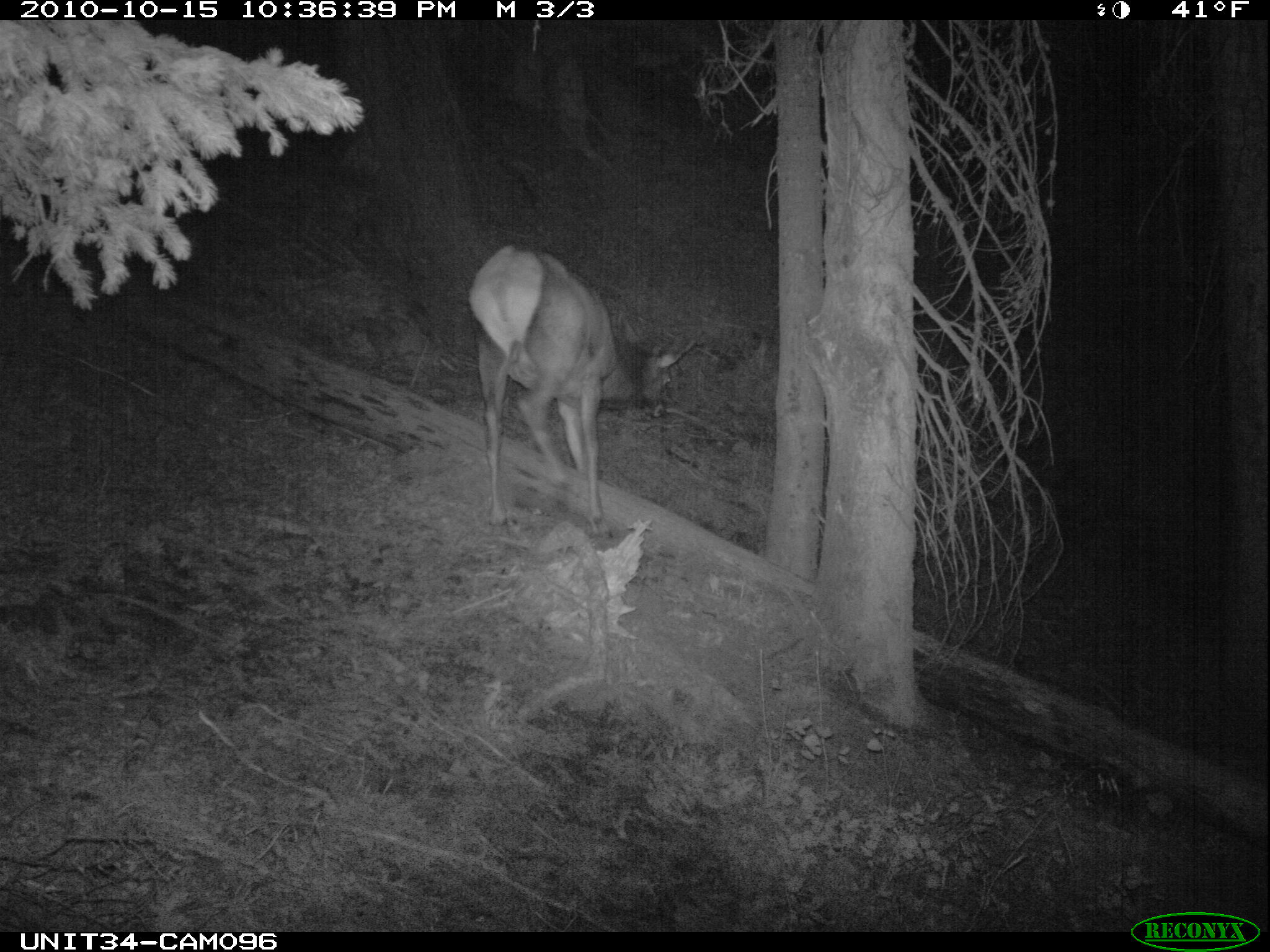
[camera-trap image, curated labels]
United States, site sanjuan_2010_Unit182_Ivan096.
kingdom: Animalia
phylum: Chordata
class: Mammalia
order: Artiodactyla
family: Cervidae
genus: Cervus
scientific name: Cervus elaphus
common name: red deer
Cervus elaphus (red deer).